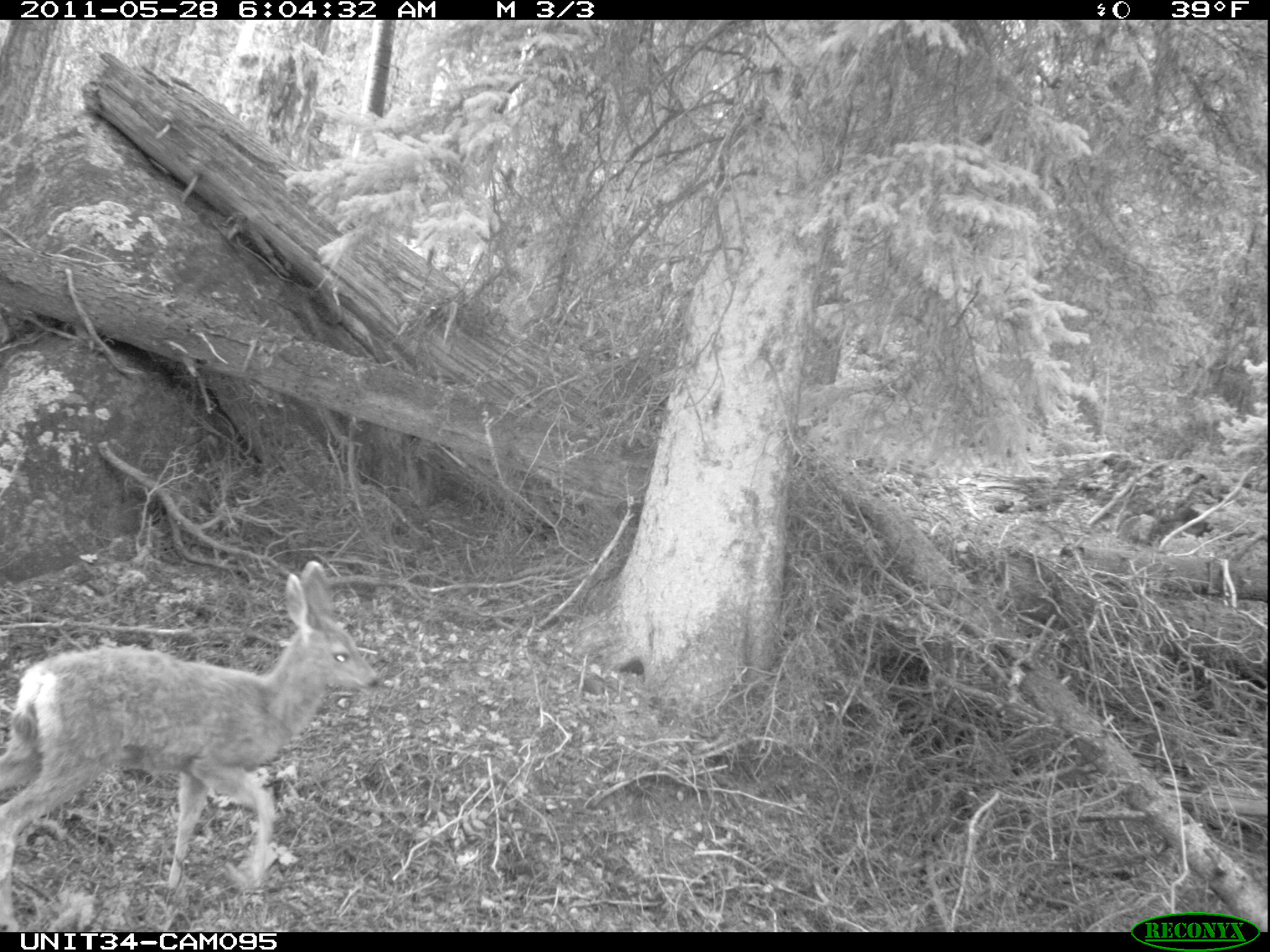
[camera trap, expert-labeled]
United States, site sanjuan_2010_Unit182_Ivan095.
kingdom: Animalia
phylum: Chordata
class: Mammalia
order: Artiodactyla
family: Cervidae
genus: Odocoileus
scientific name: Odocoileus hemionus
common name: mule deer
Odocoileus hemionus (mule deer).